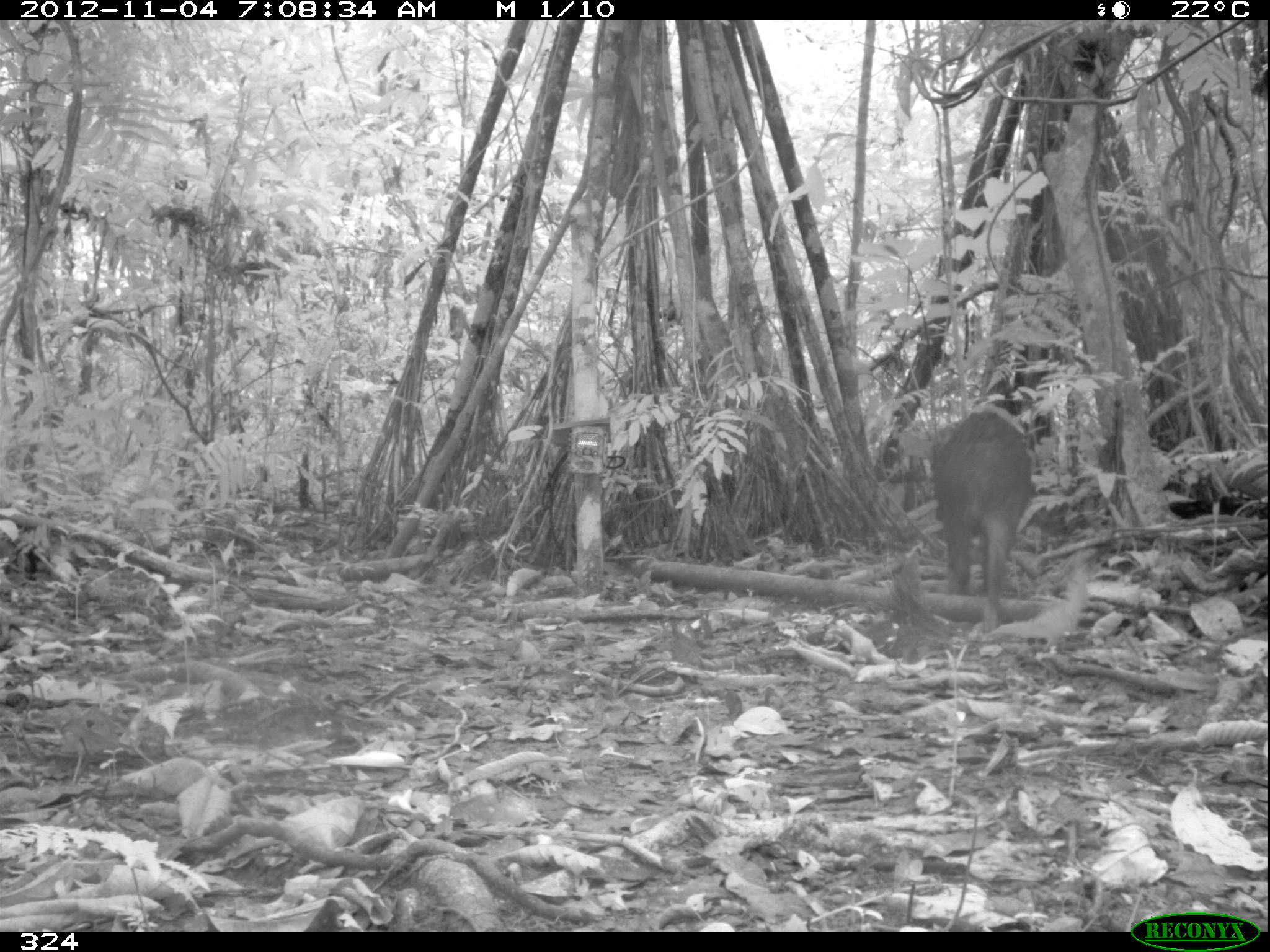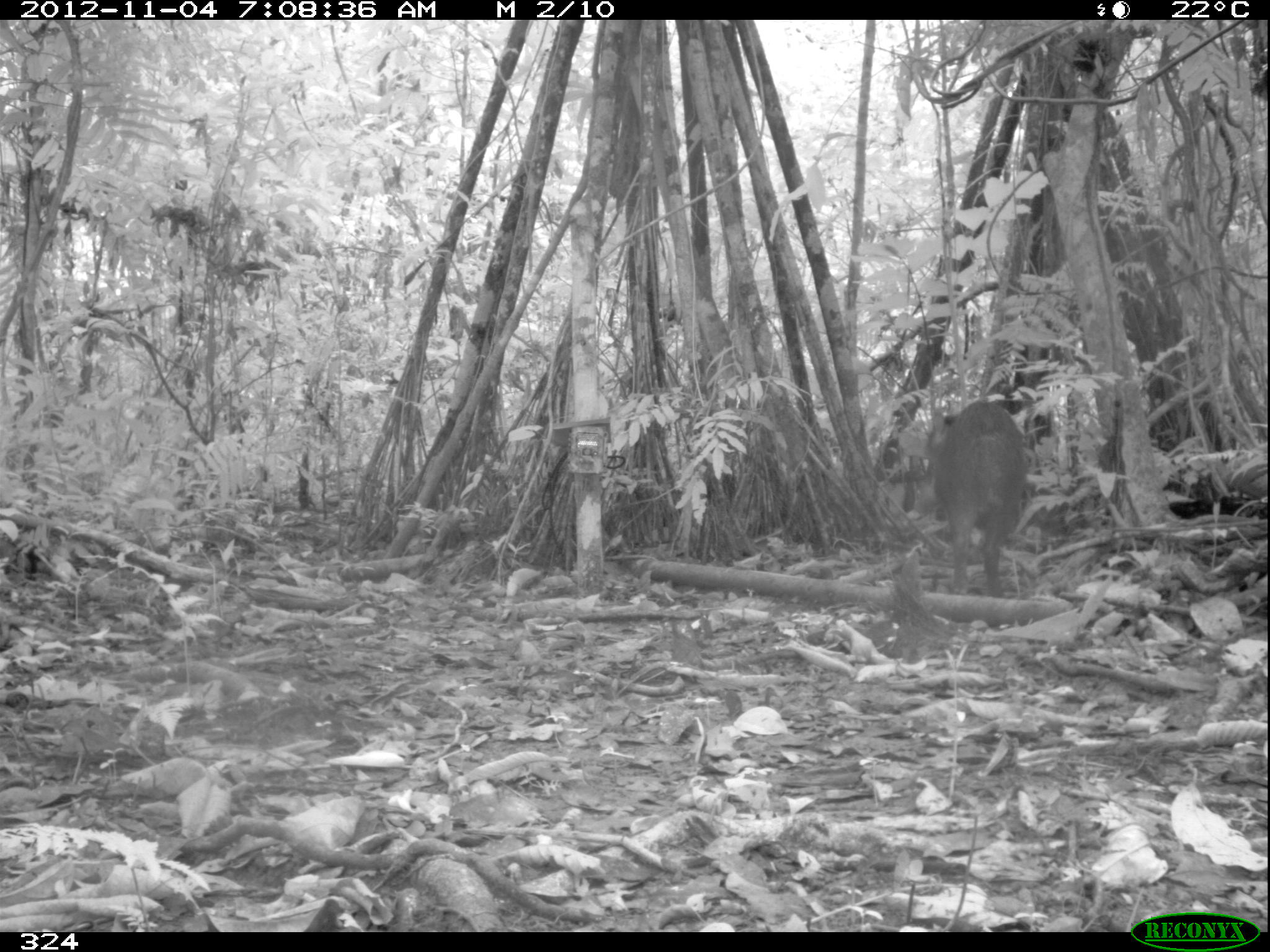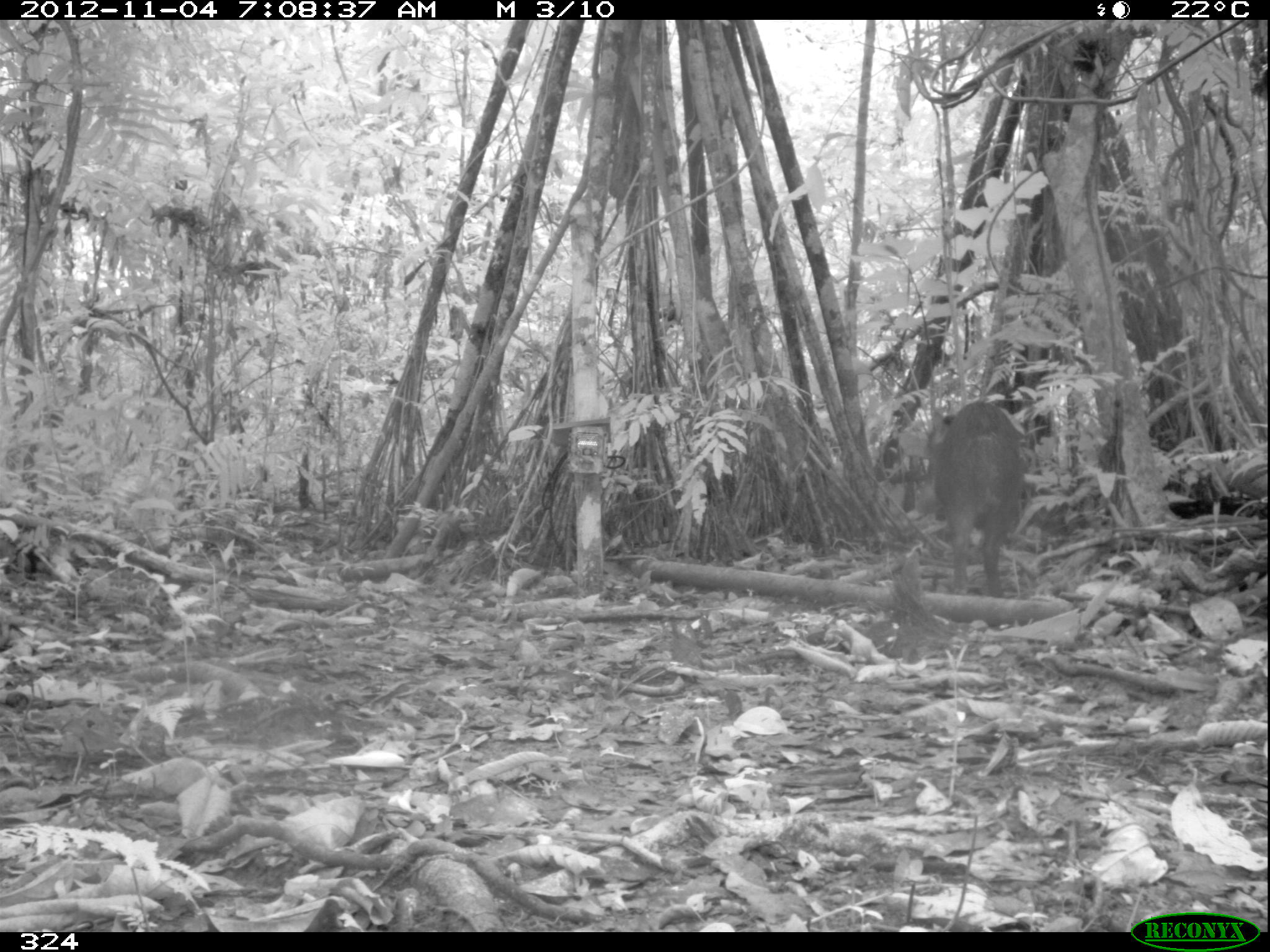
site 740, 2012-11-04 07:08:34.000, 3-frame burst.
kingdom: Animalia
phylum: Chordata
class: Mammalia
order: Artiodactyla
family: Tayassuidae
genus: Tayassu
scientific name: Tayassu pecari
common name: white-lipped peccary